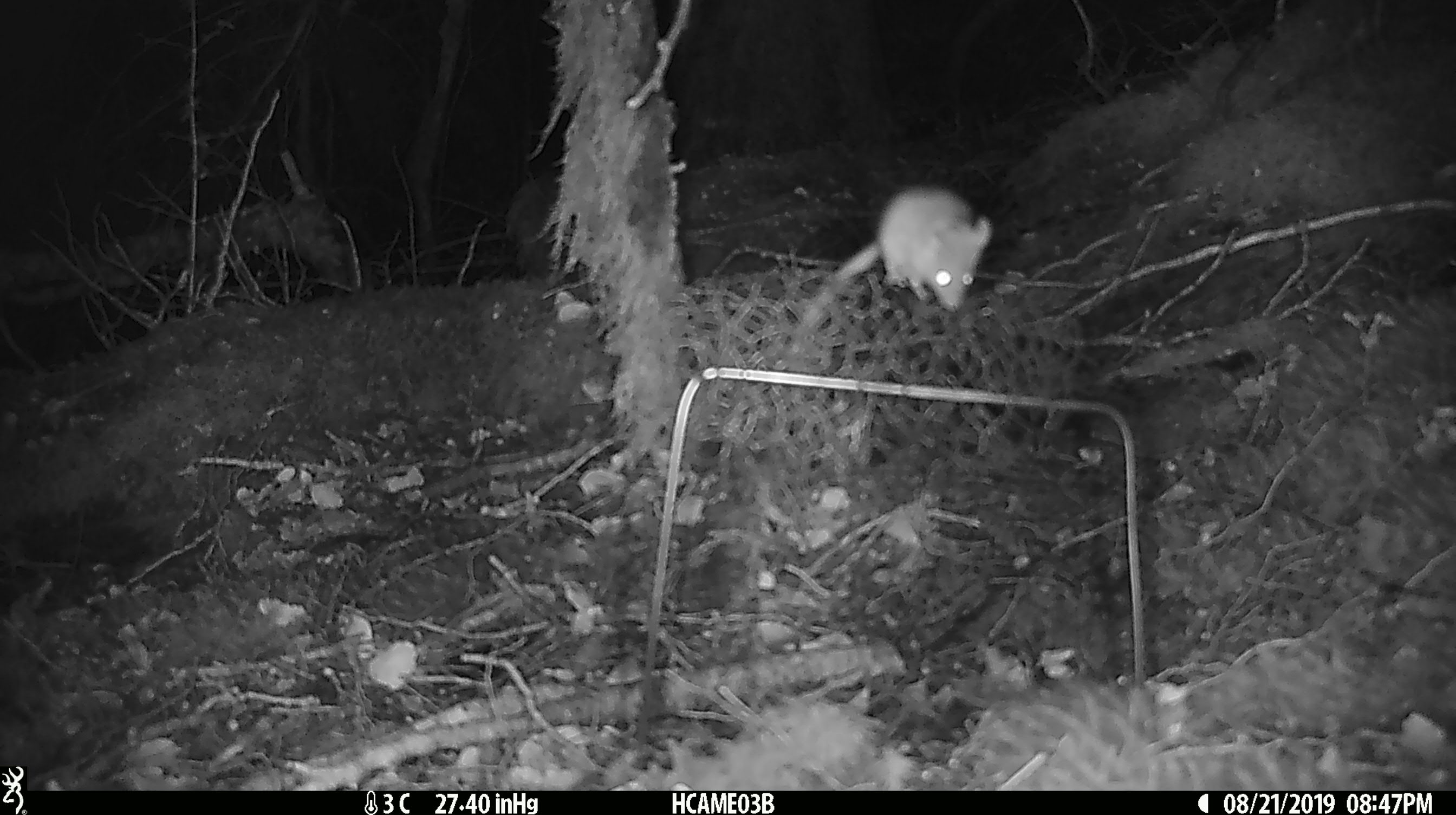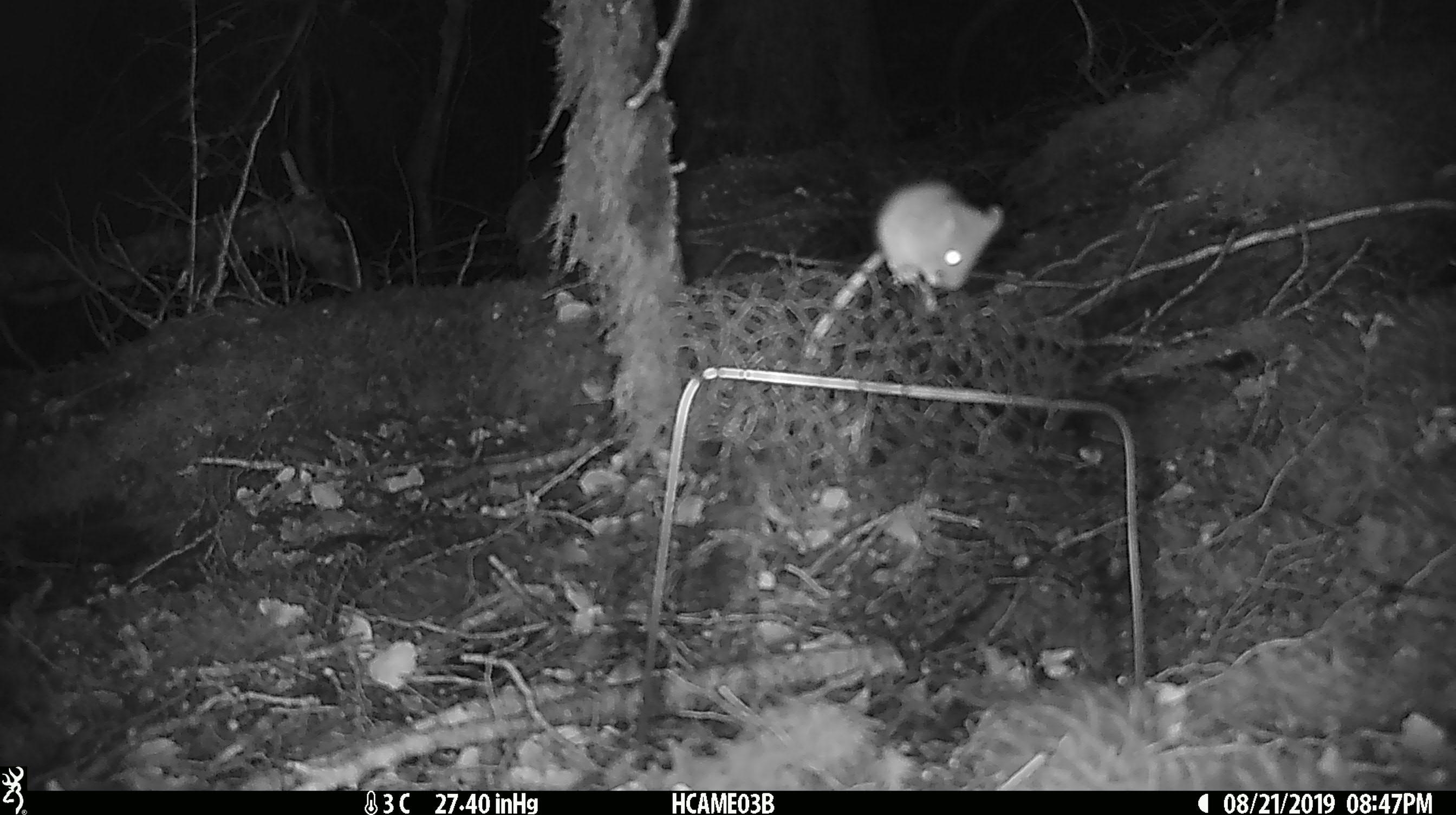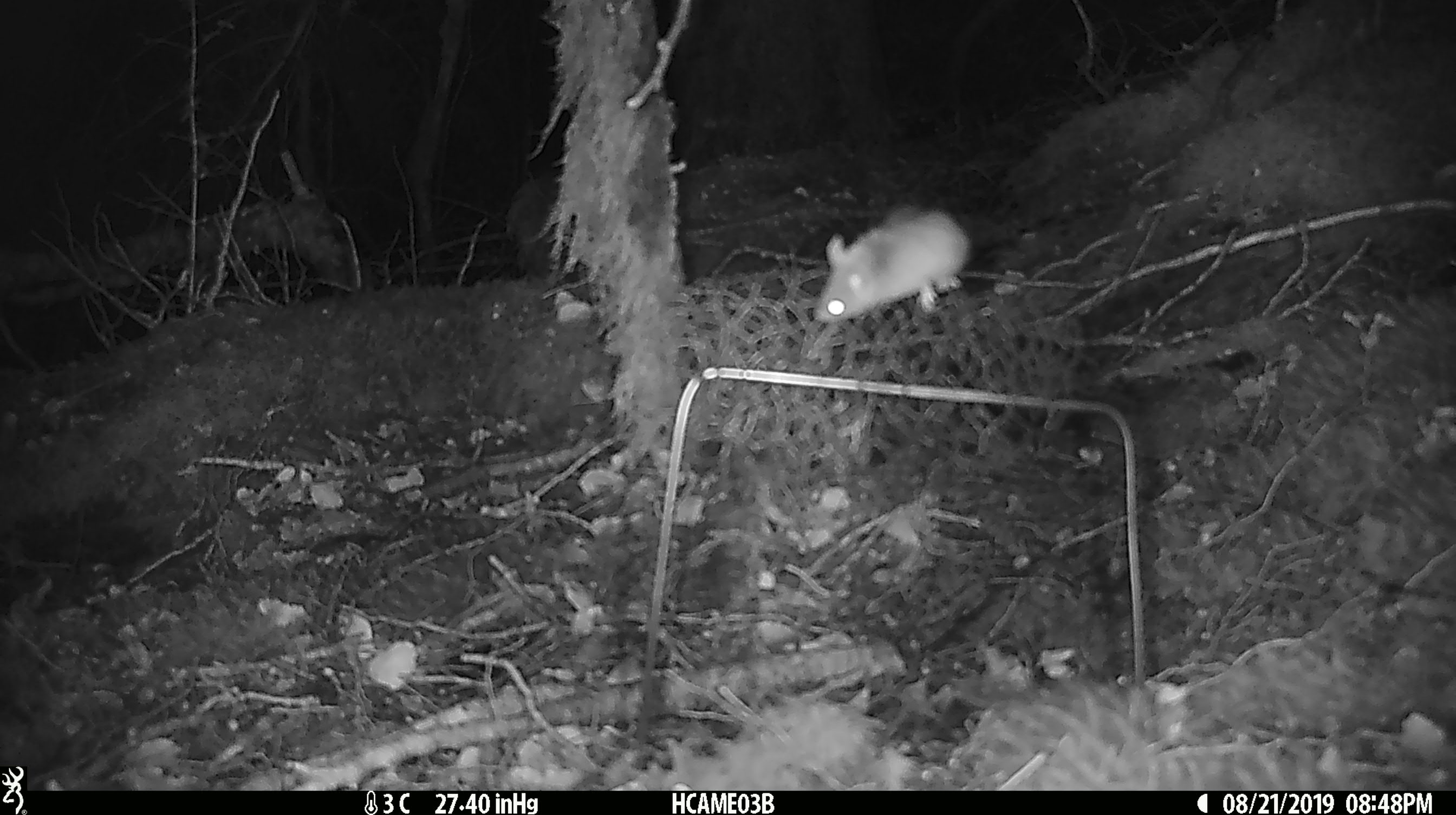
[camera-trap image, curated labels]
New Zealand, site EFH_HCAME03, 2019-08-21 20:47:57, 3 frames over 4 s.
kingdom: Animalia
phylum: Chordata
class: Mammalia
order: Rodentia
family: Muridae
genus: Mus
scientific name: Mus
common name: mouse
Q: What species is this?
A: Mouse (Mus).